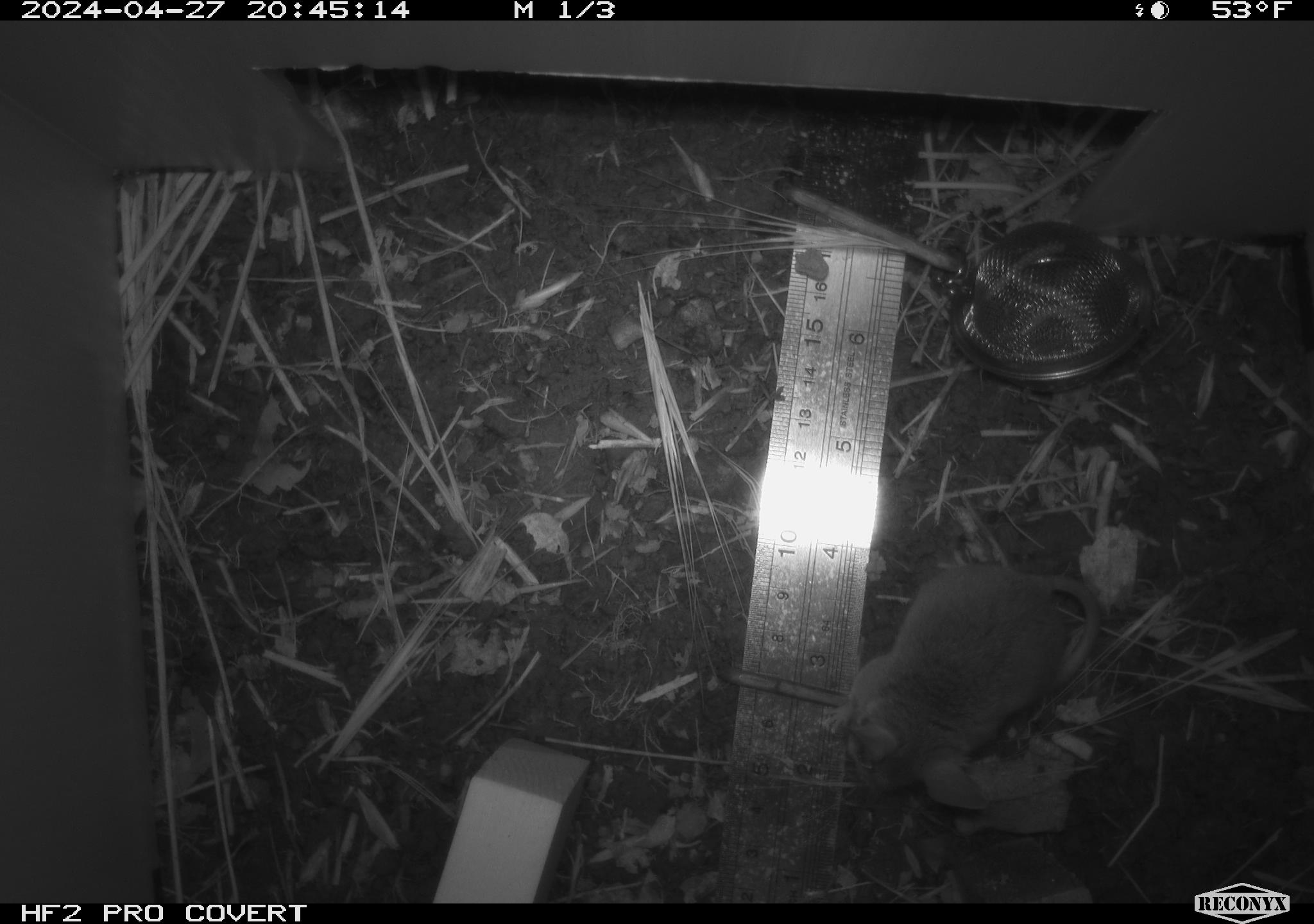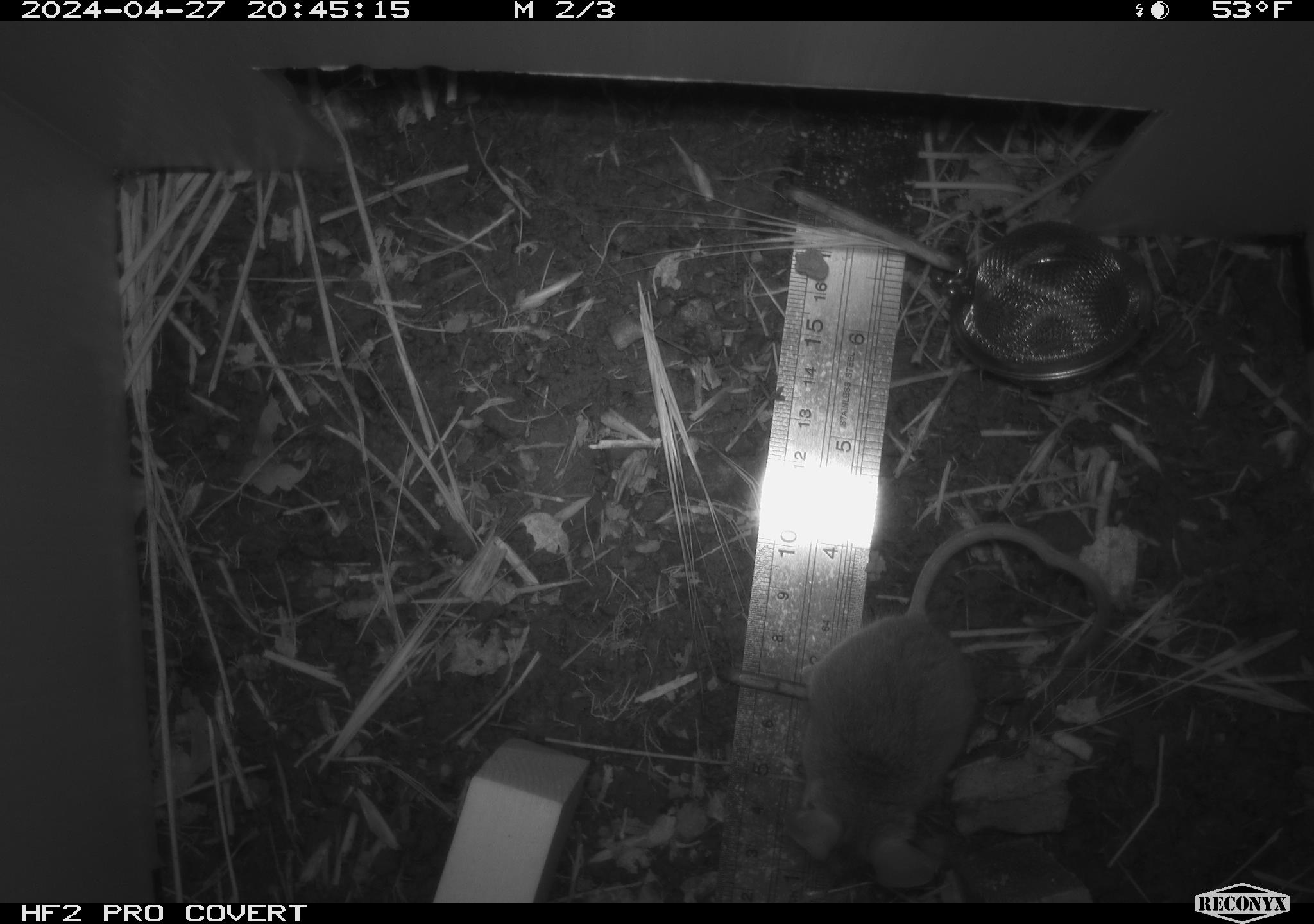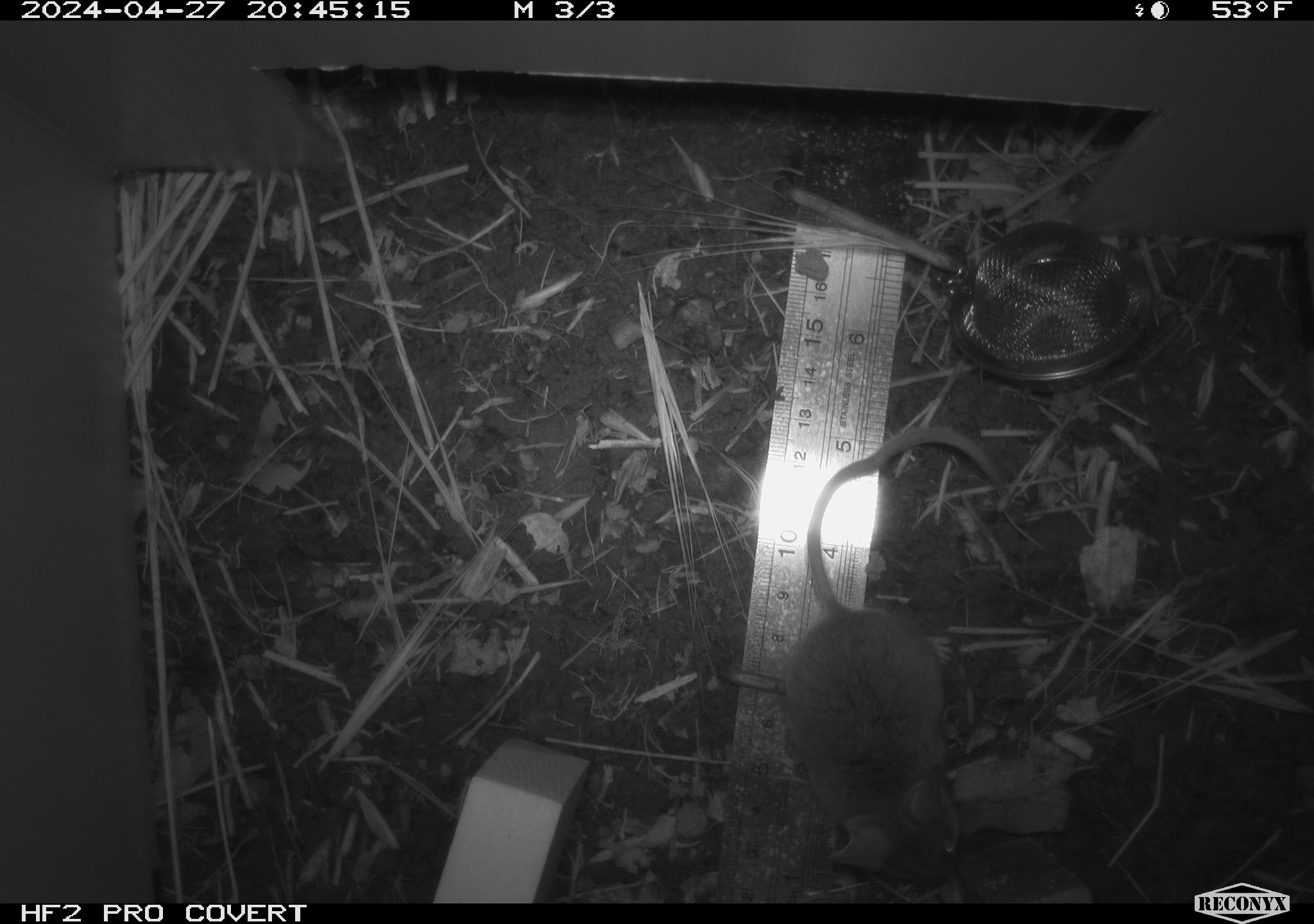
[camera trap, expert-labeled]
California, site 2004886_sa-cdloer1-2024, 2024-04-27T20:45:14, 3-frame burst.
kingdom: Animalia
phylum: Chordata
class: Mammalia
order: Rodentia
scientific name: Rodentia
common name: mouse species